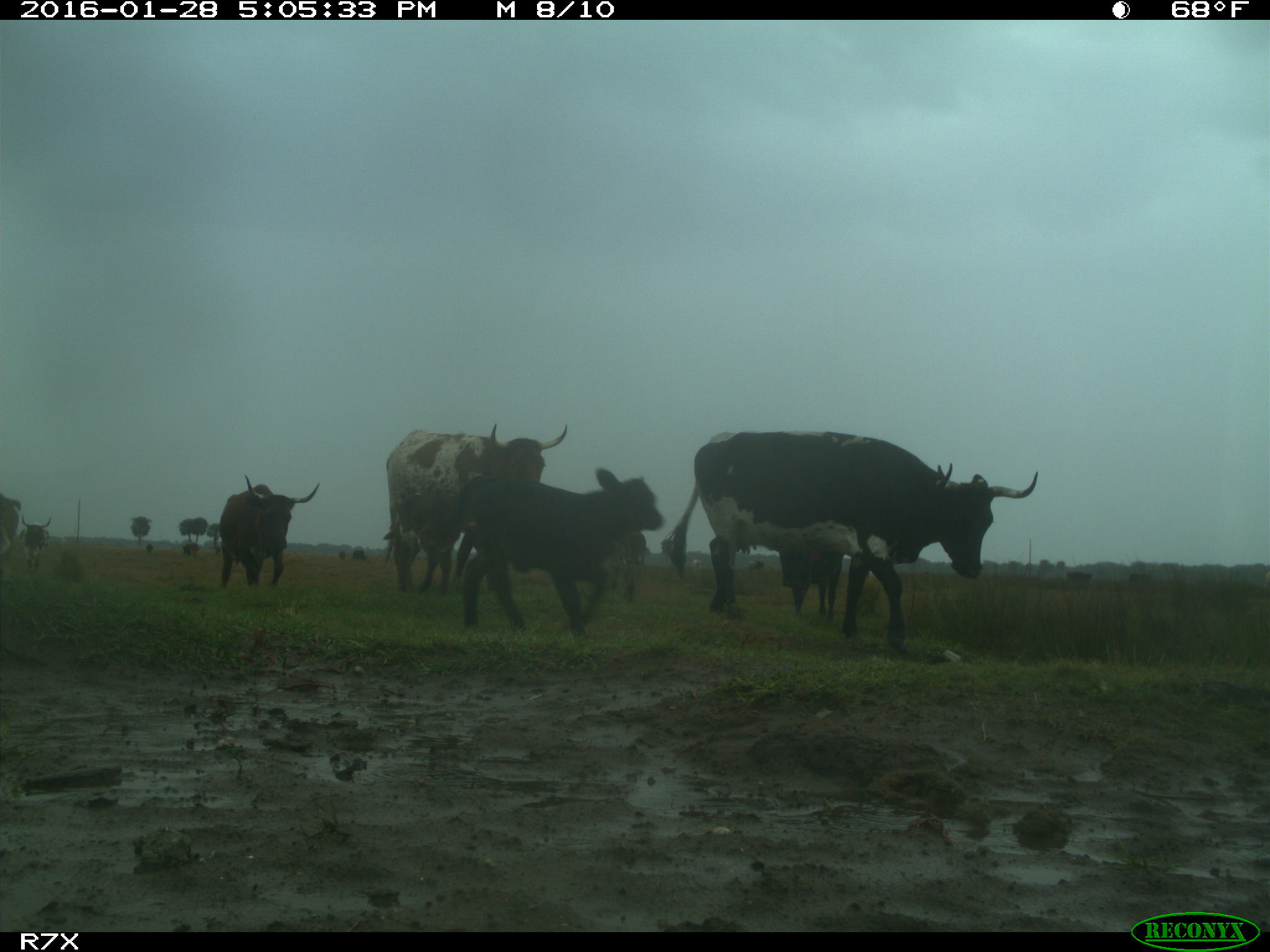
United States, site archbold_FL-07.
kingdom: Animalia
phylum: Chordata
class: Mammalia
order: Artiodactyla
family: Bovidae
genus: Bos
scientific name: Bos taurus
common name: domestic cow